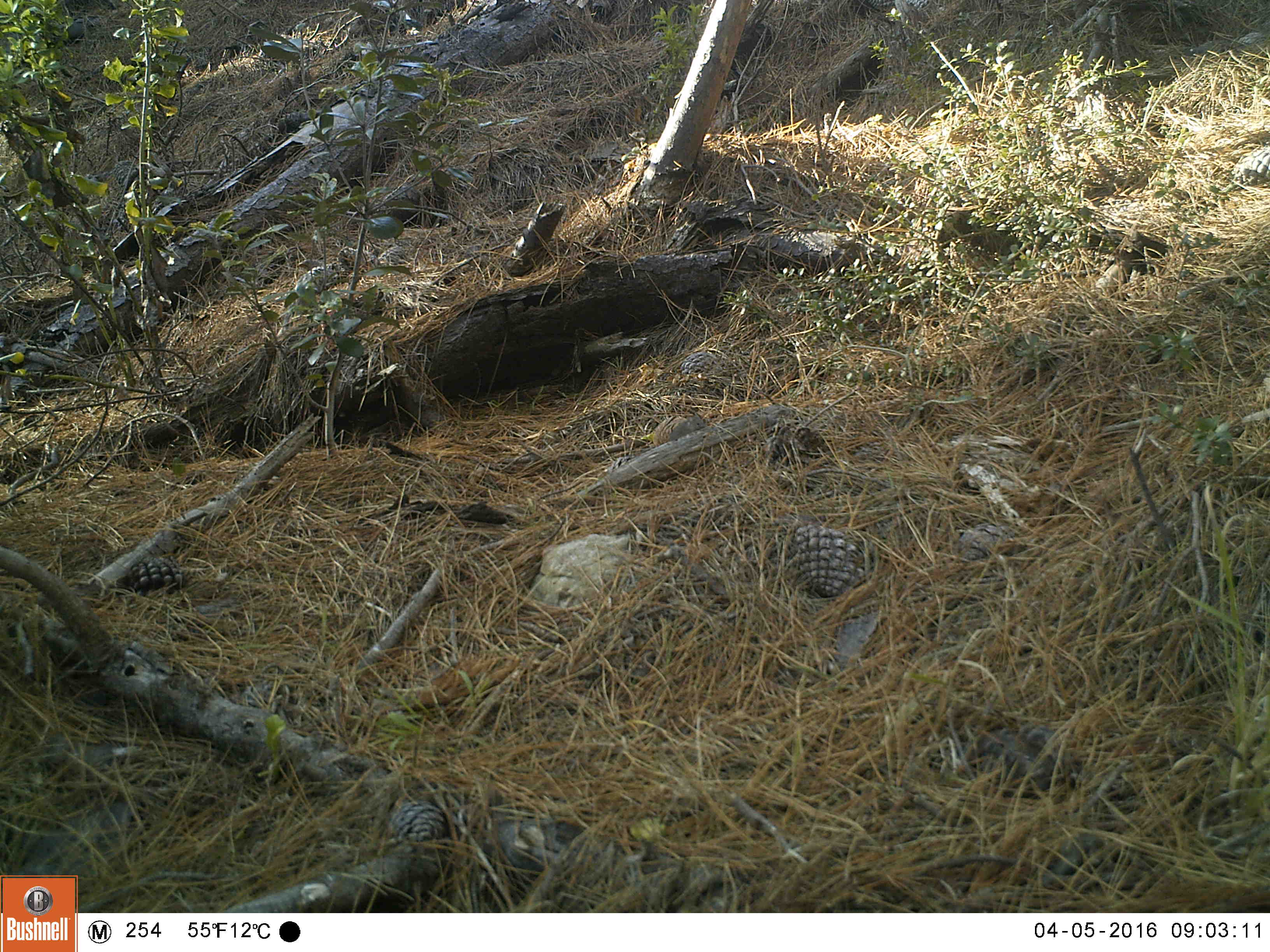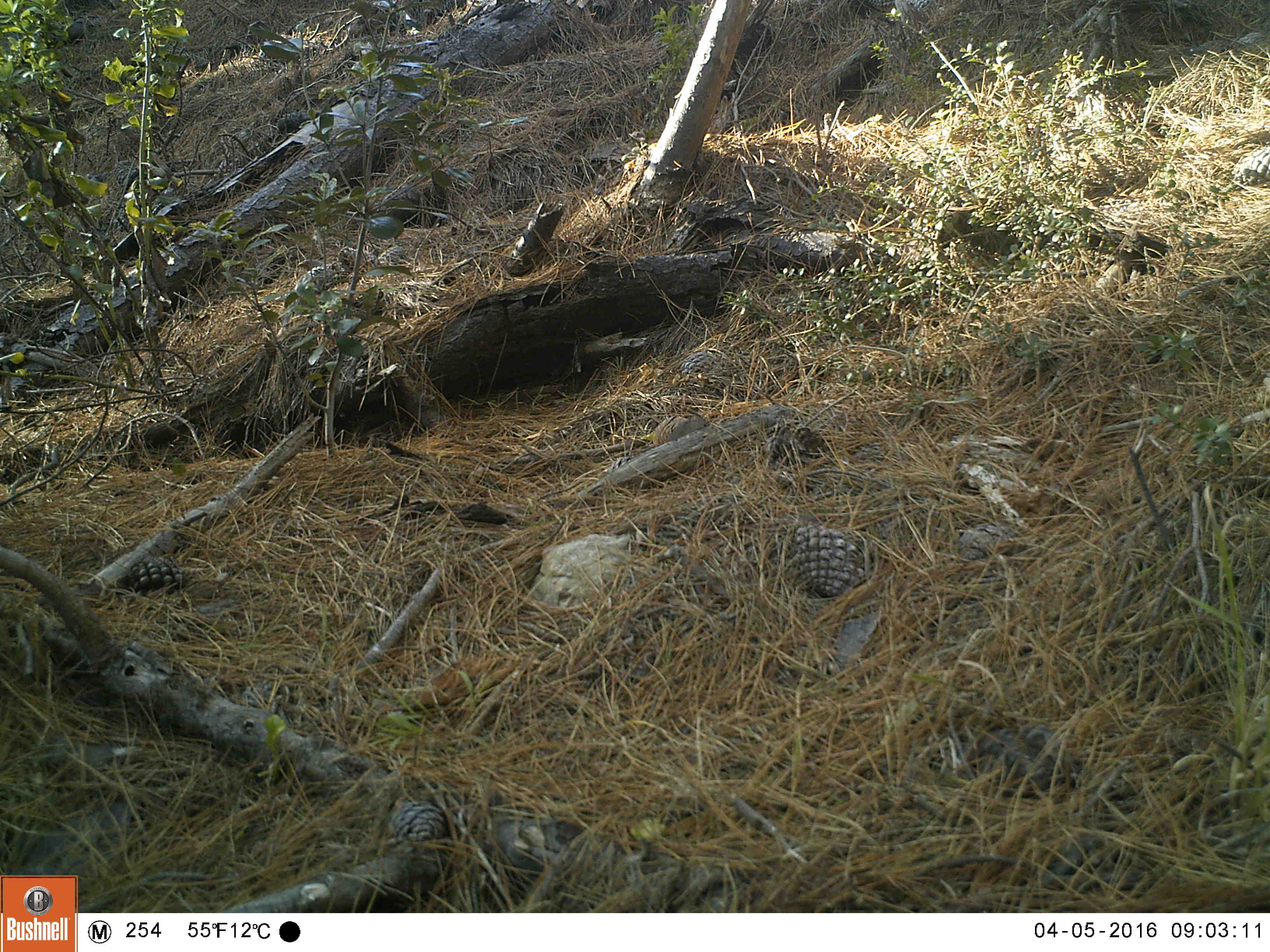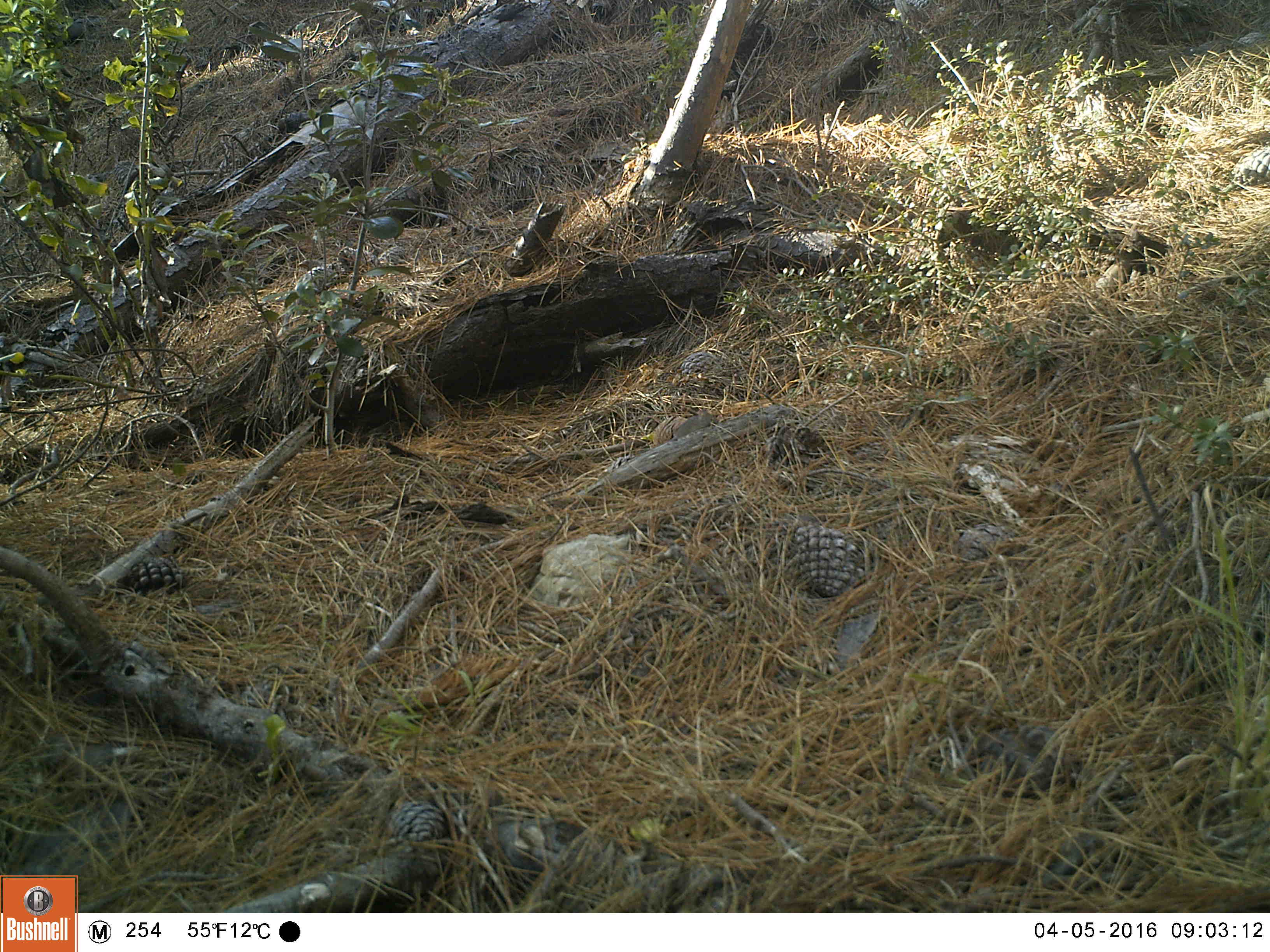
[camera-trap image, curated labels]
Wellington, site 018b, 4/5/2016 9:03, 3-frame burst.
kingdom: Animalia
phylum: Chordata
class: Mammalia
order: Rodentia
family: Muridae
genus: Mus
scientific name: Mus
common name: mouse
Mouse (Mus).